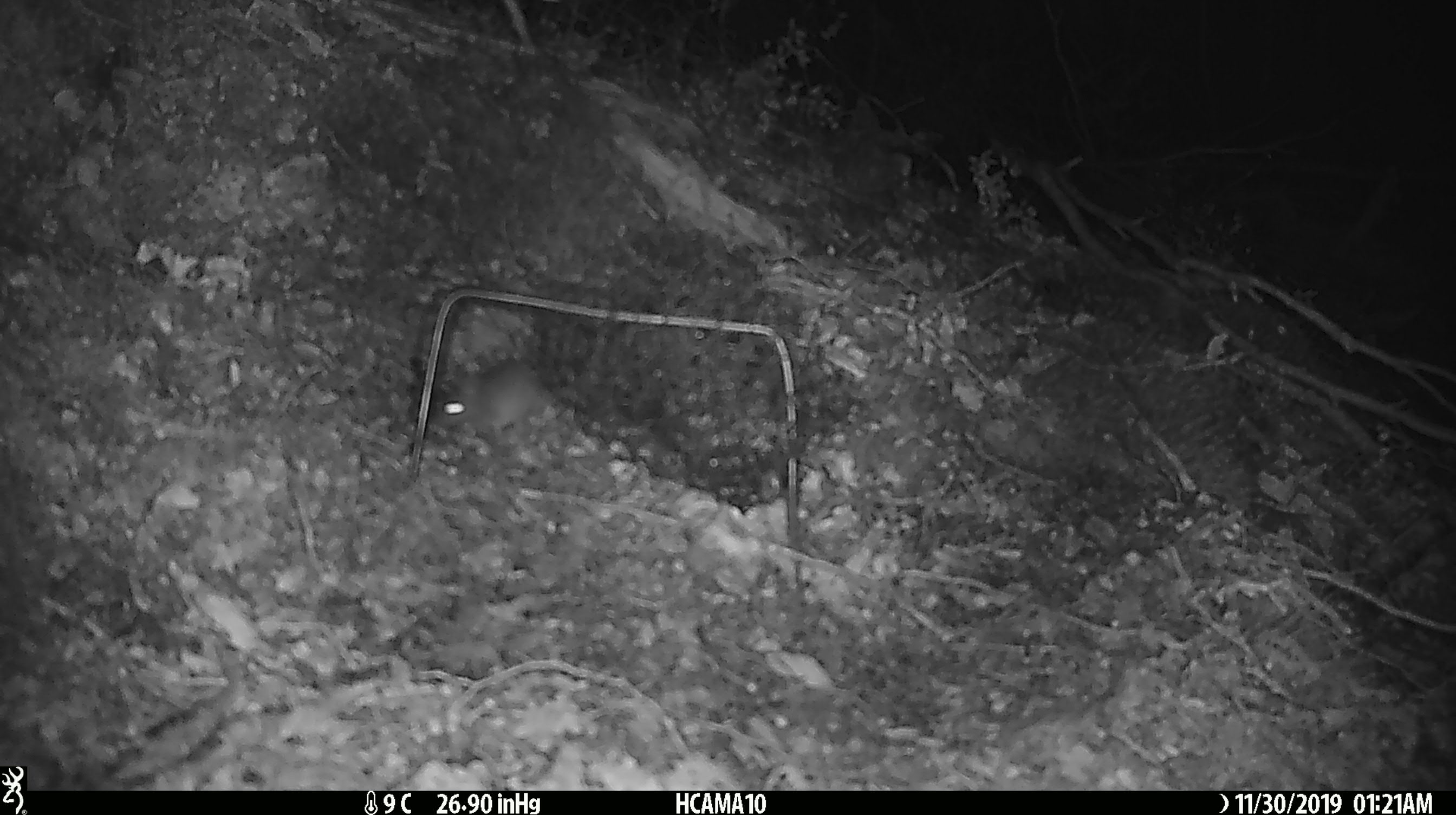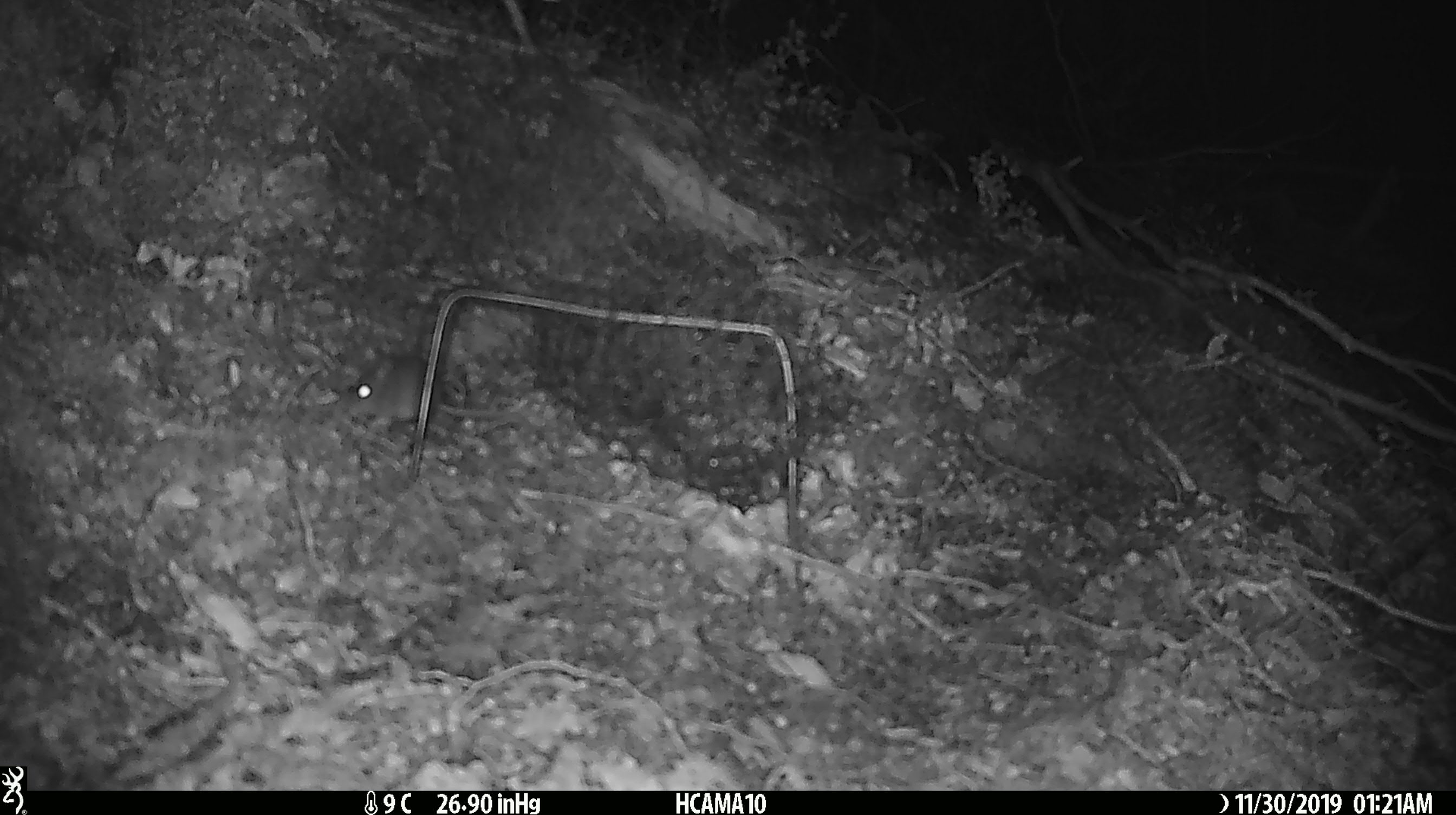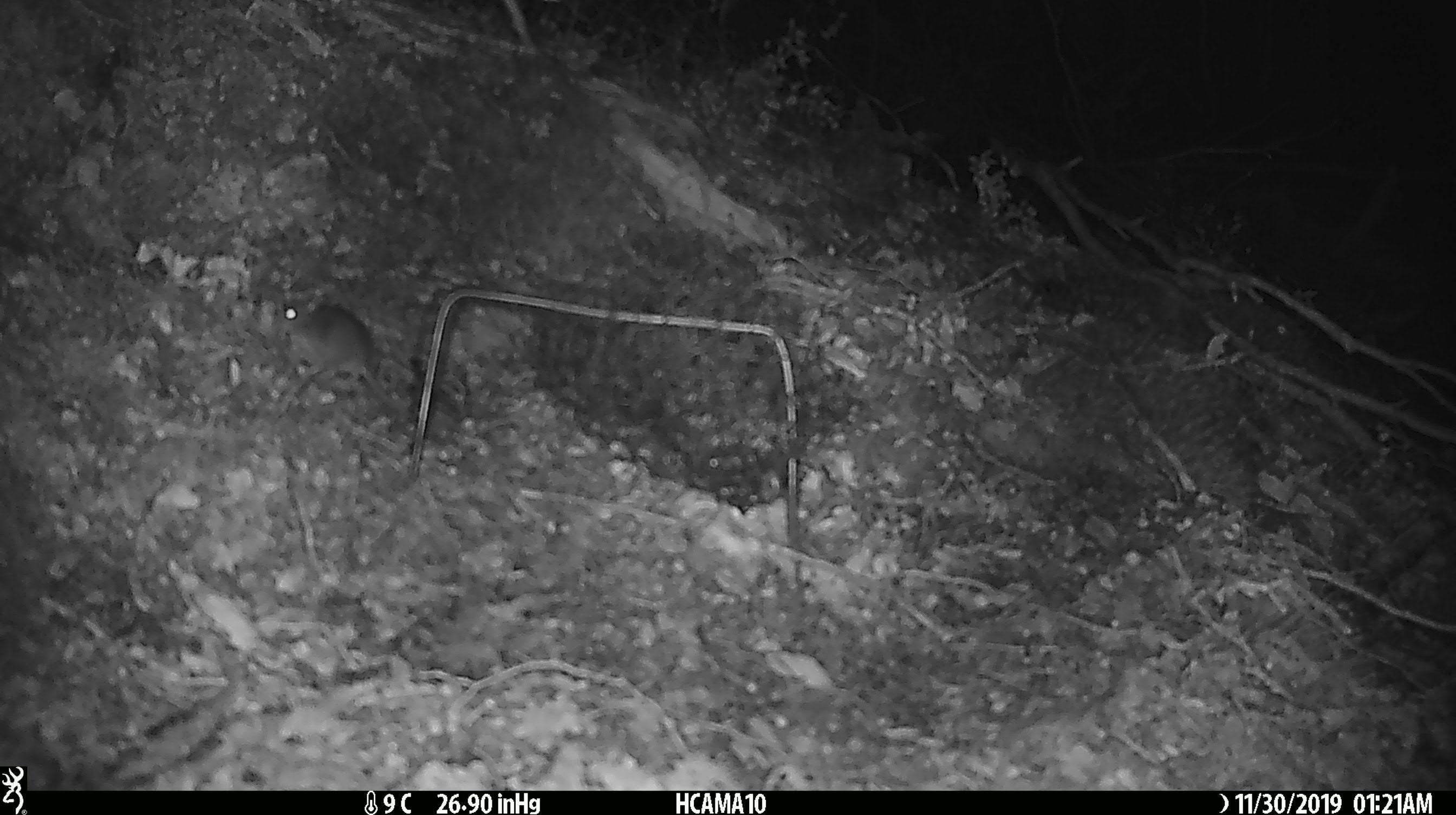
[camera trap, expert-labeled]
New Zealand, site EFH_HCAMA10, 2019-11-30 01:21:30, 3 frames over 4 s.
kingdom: Animalia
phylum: Chordata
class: Mammalia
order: Rodentia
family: Muridae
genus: Mus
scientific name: Mus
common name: mouse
Mouse (Mus).